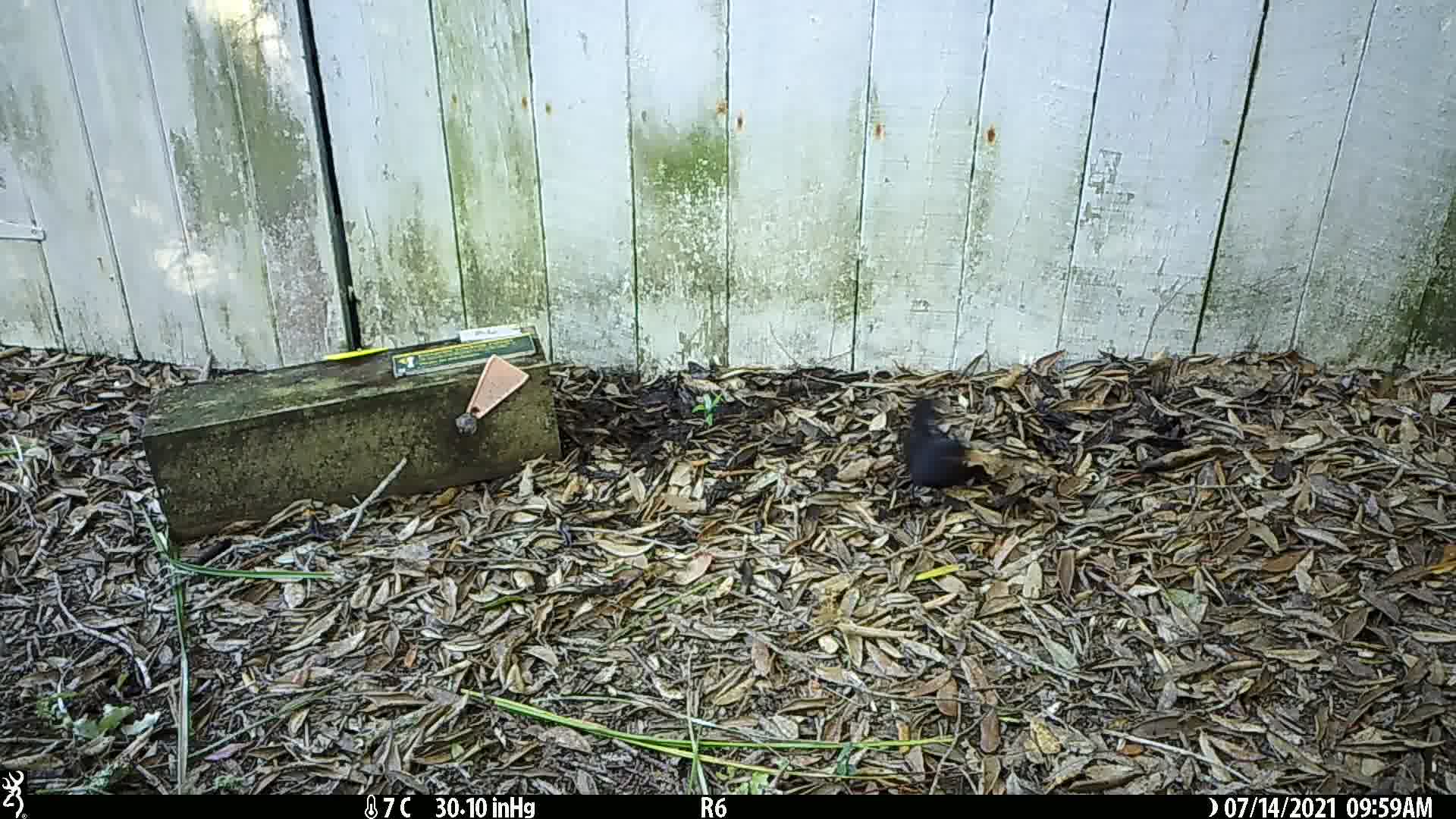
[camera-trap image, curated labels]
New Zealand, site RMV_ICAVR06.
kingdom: Animalia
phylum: Chordata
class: Aves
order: Passeriformes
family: Turdidae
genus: Turdus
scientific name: Turdus merula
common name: eurasian blackbird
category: blackbird